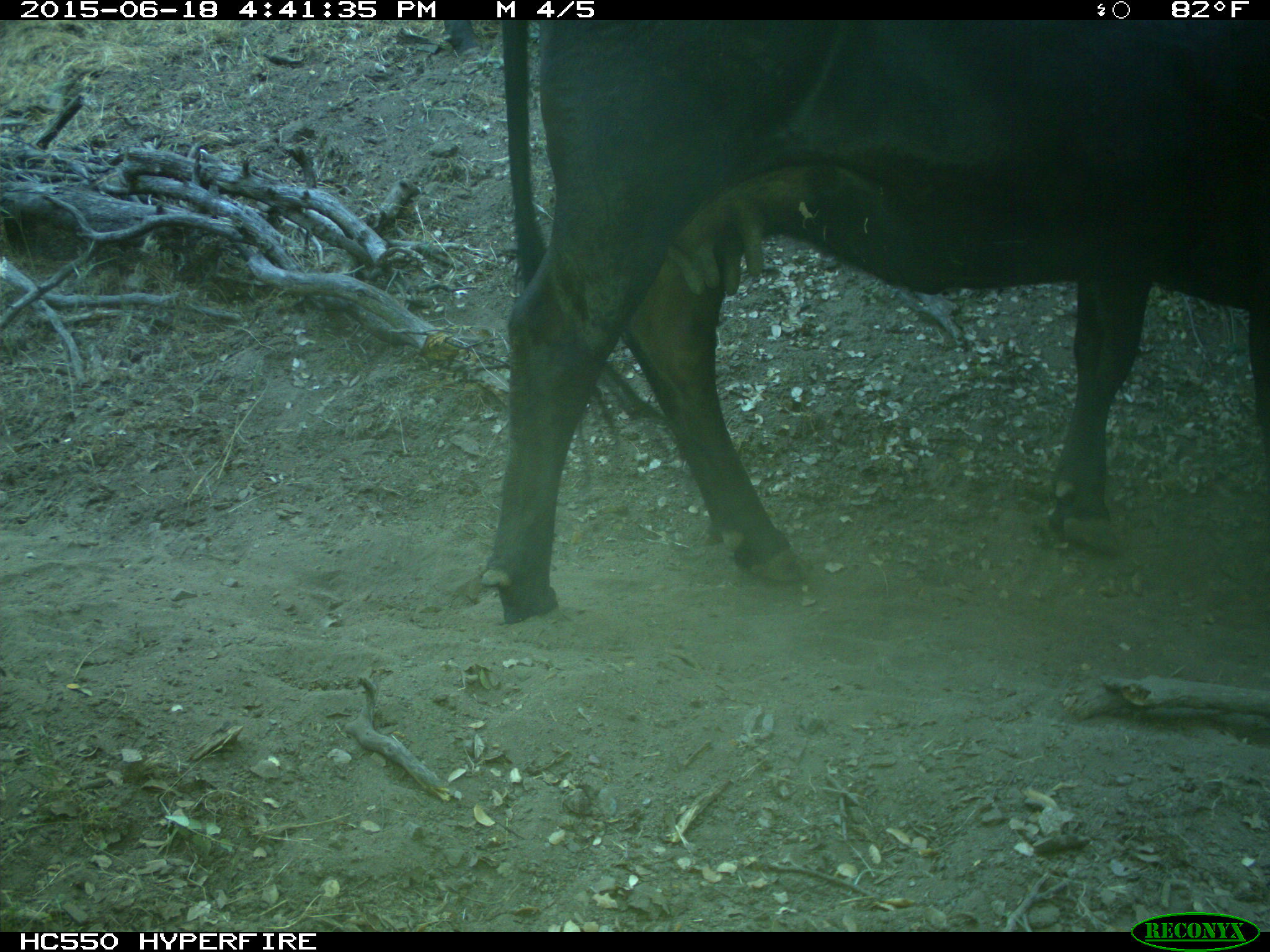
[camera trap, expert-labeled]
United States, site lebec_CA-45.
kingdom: Animalia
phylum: Chordata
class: Mammalia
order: Artiodactyla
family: Bovidae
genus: Bos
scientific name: Bos taurus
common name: domestic cow